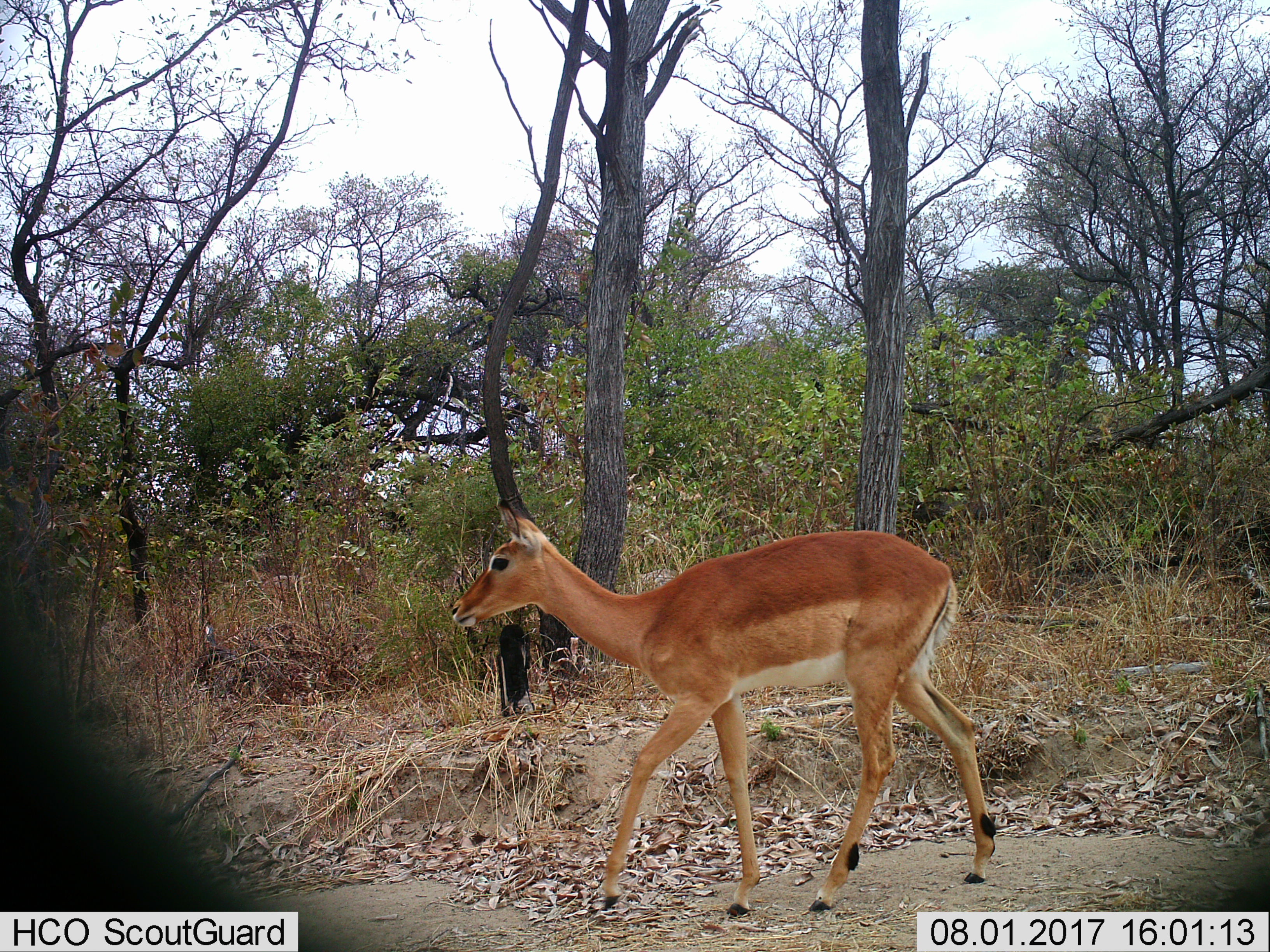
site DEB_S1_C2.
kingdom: Animalia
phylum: Chordata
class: Mammalia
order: Artiodactyla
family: Bovidae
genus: Aepyceros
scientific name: Aepyceros melampus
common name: impala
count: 1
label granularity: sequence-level